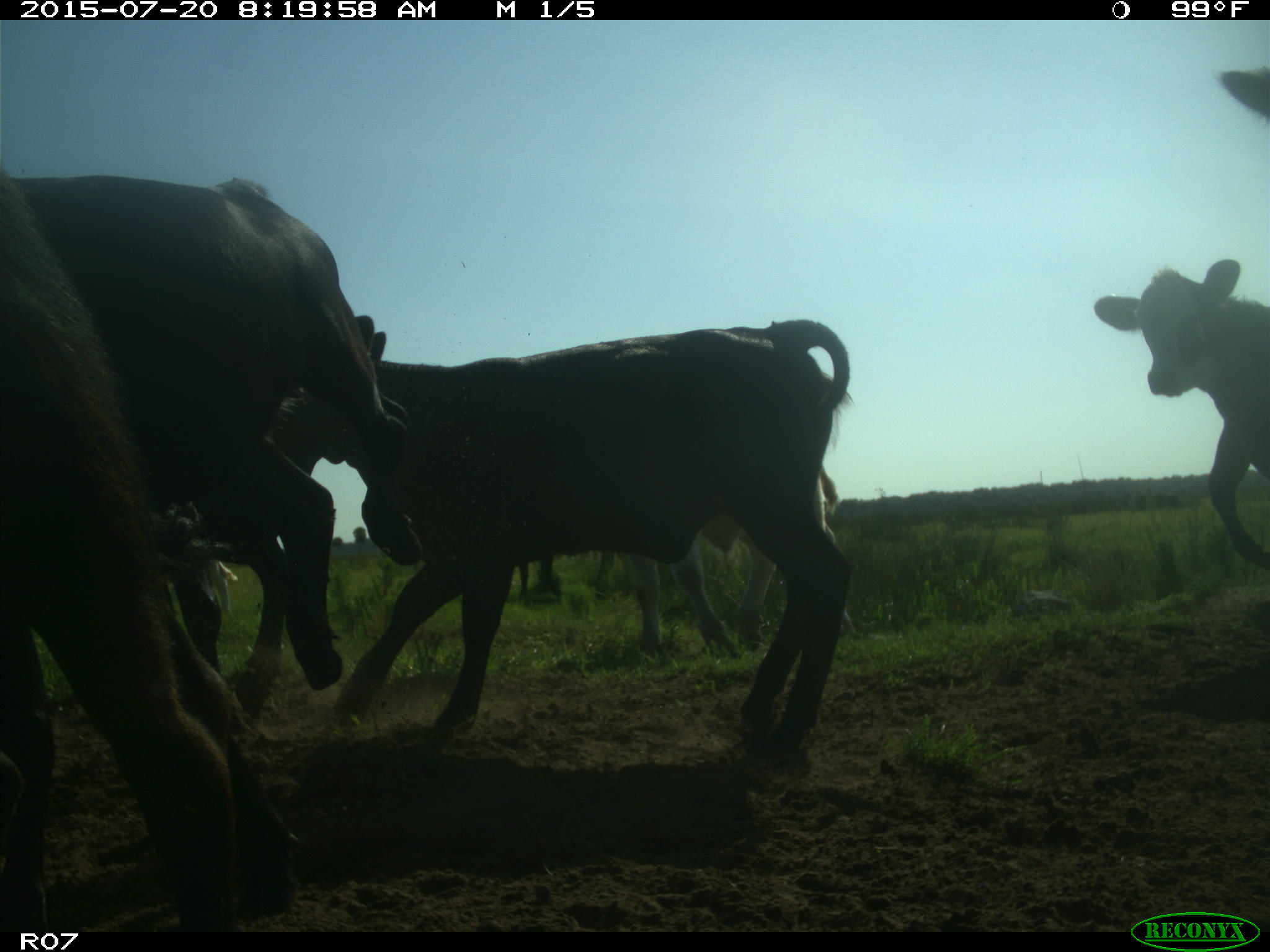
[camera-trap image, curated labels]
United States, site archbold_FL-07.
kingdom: Animalia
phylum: Chordata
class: Mammalia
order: Artiodactyla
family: Bovidae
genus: Bos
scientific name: Bos taurus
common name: domestic cow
Bos taurus (domestic cow).